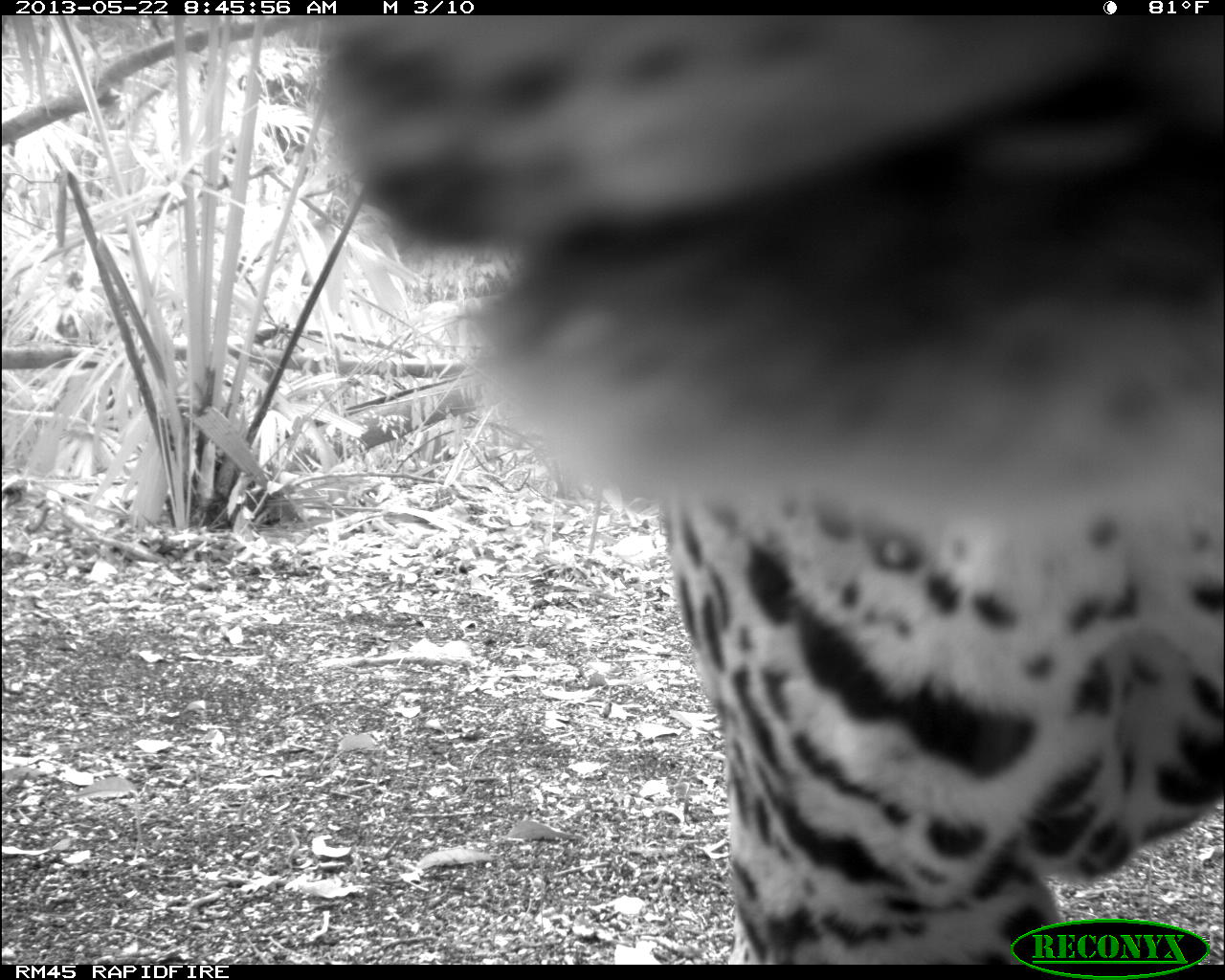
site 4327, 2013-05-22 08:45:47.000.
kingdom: Animalia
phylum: Chordata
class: Mammalia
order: Carnivora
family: Felidae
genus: Panthera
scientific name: Panthera onca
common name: jaguar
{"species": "Panthera onca (jaguar)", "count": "1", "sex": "male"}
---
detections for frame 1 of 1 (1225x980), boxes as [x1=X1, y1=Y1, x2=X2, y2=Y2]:
panthera onca: [x1=308, y1=14, x2=1225, y2=963]